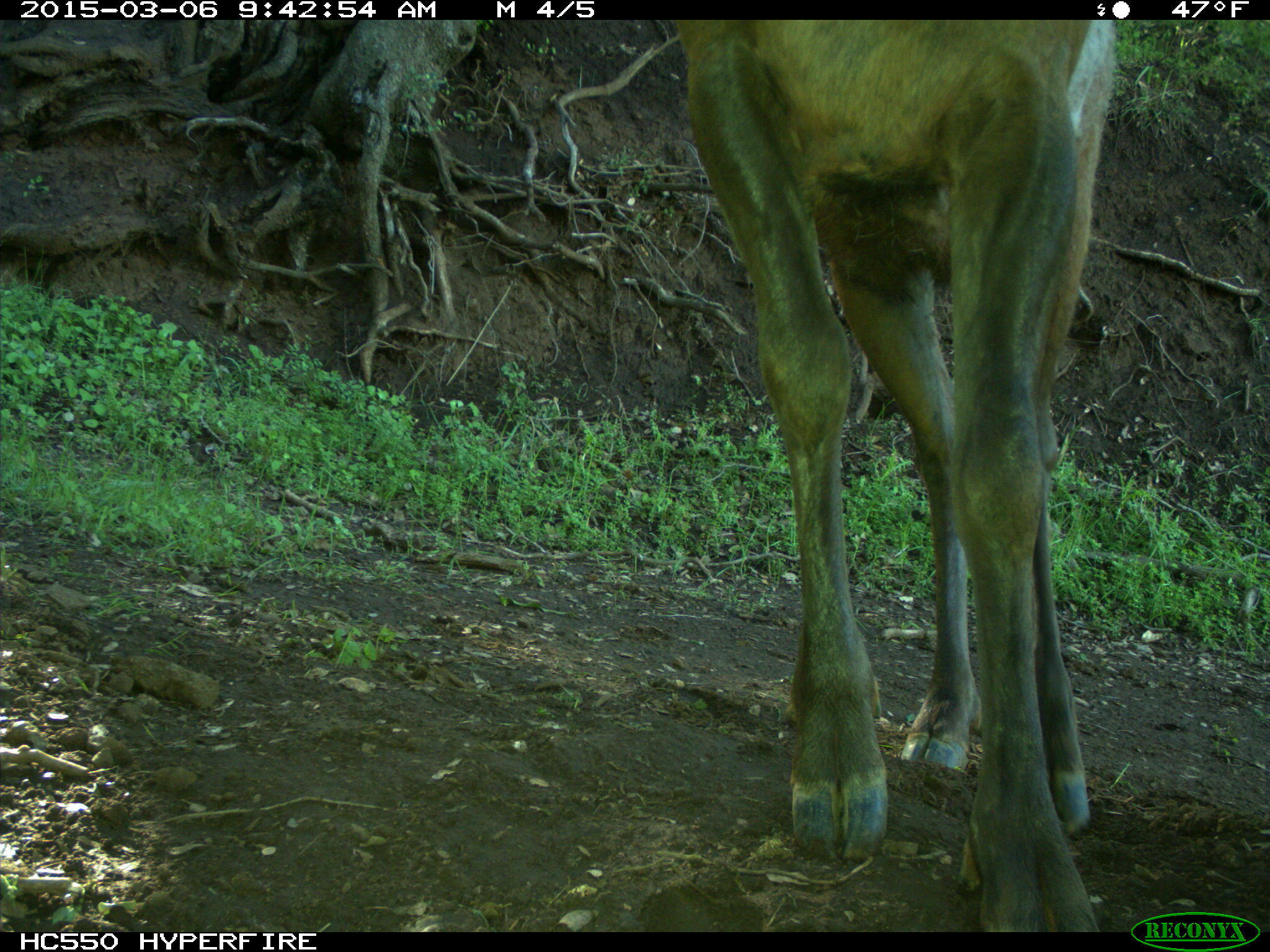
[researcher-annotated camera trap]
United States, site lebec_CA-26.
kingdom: Animalia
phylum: Chordata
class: Mammalia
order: Artiodactyla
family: Cervidae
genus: Cervus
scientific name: Cervus canadensis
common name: elk